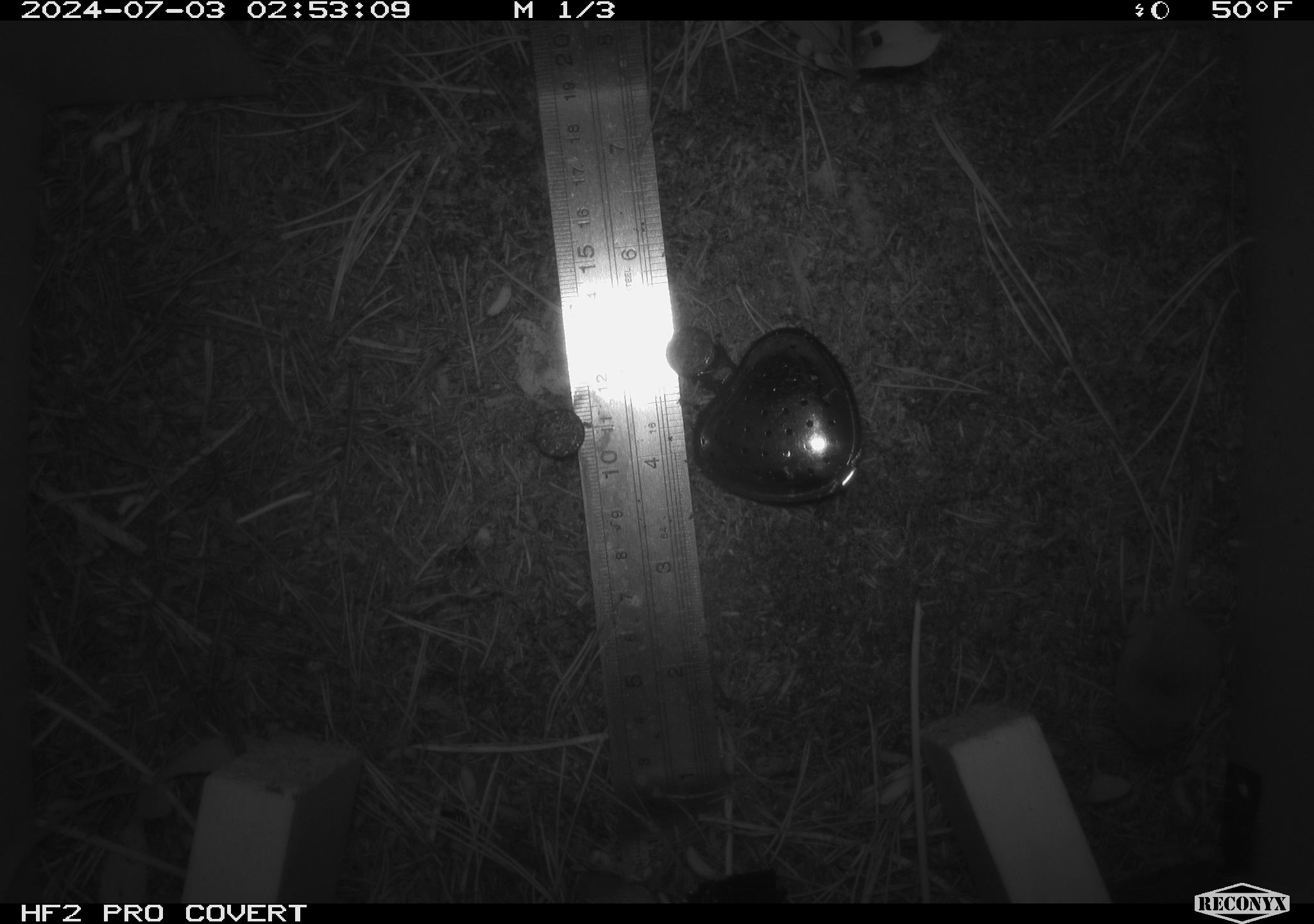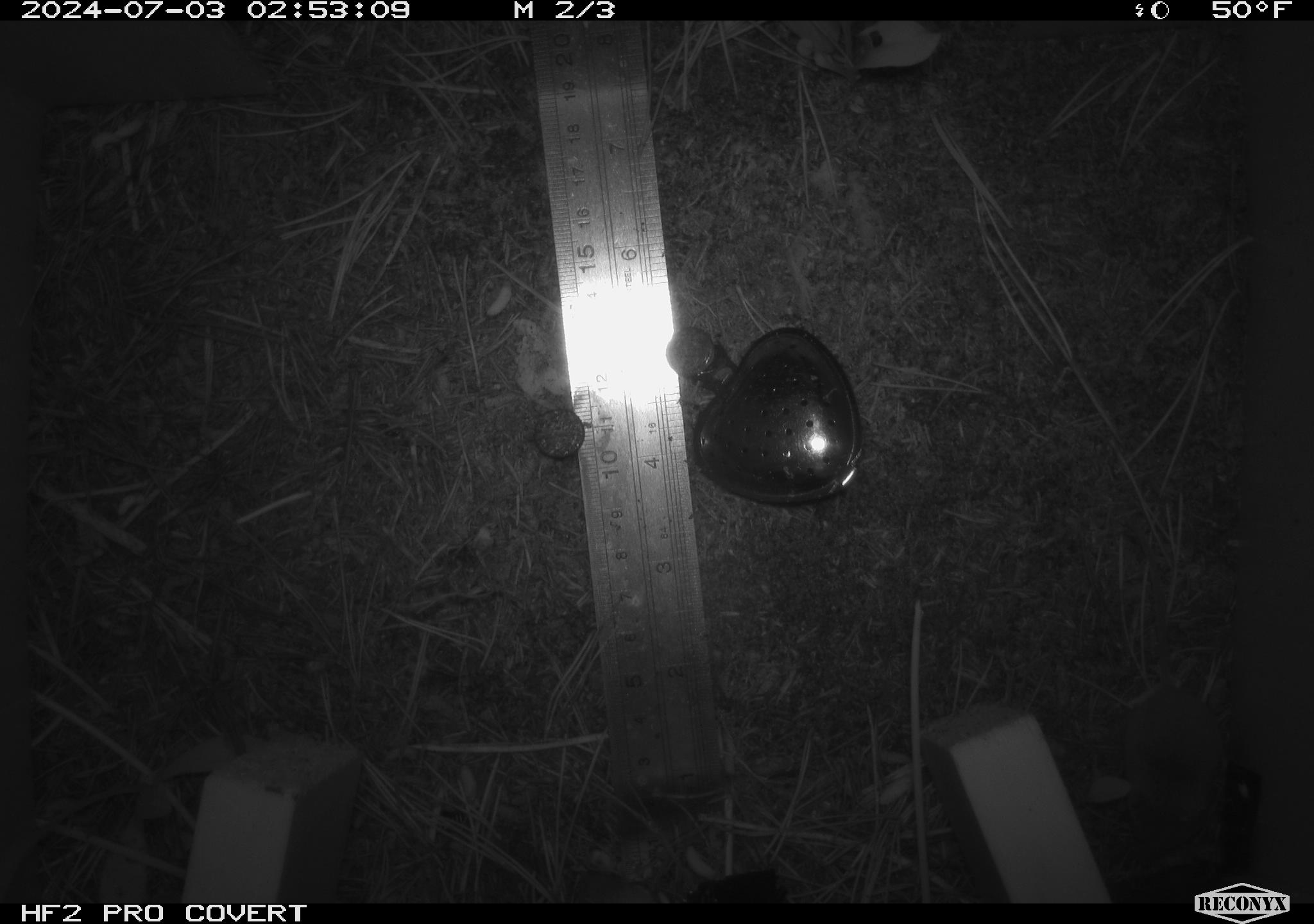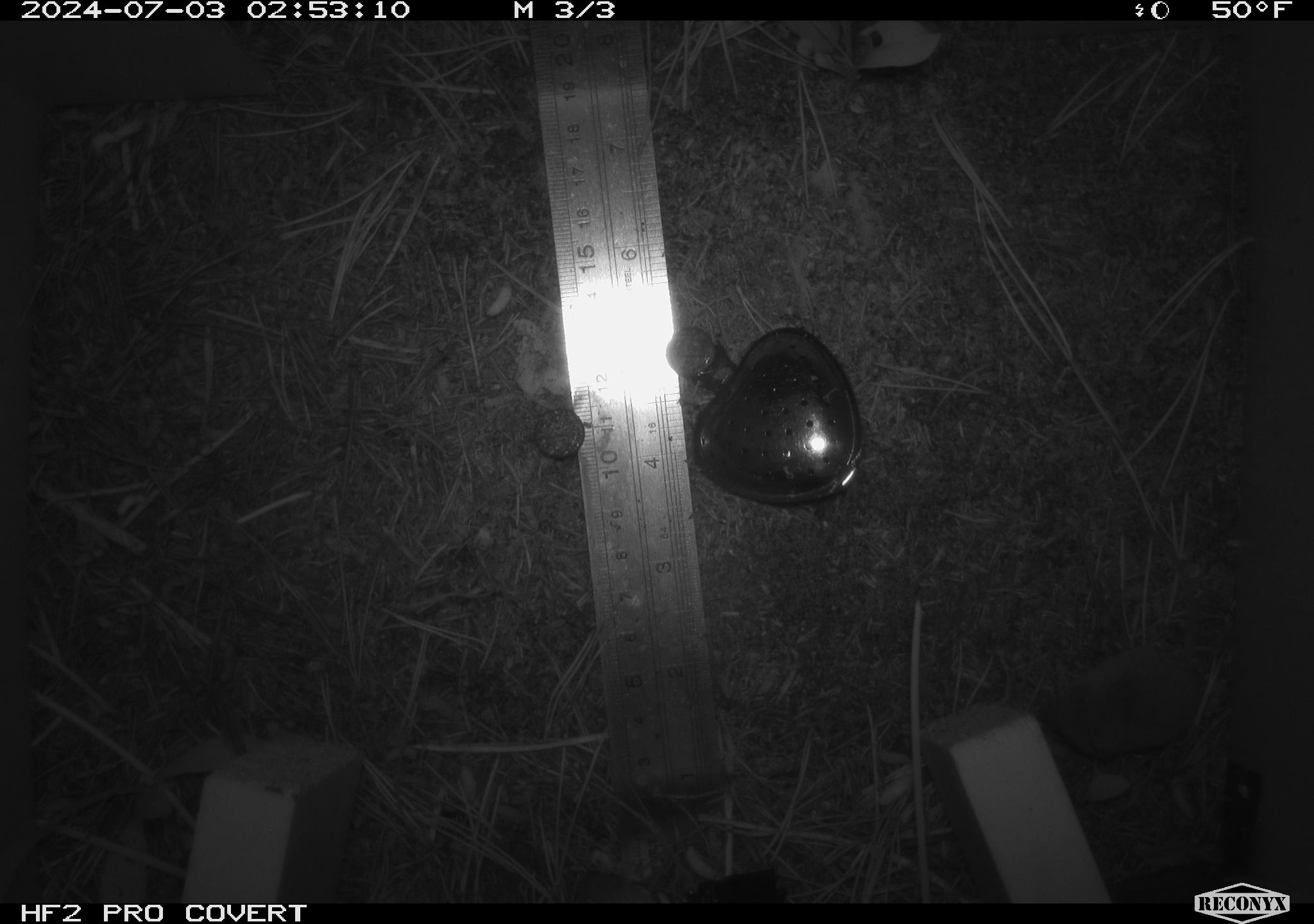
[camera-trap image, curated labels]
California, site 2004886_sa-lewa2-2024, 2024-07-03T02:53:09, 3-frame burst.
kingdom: Animalia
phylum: Chordata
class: Mammalia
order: Eulipotyphla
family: Soricidae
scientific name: Soricidae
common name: shrews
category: soricidae family